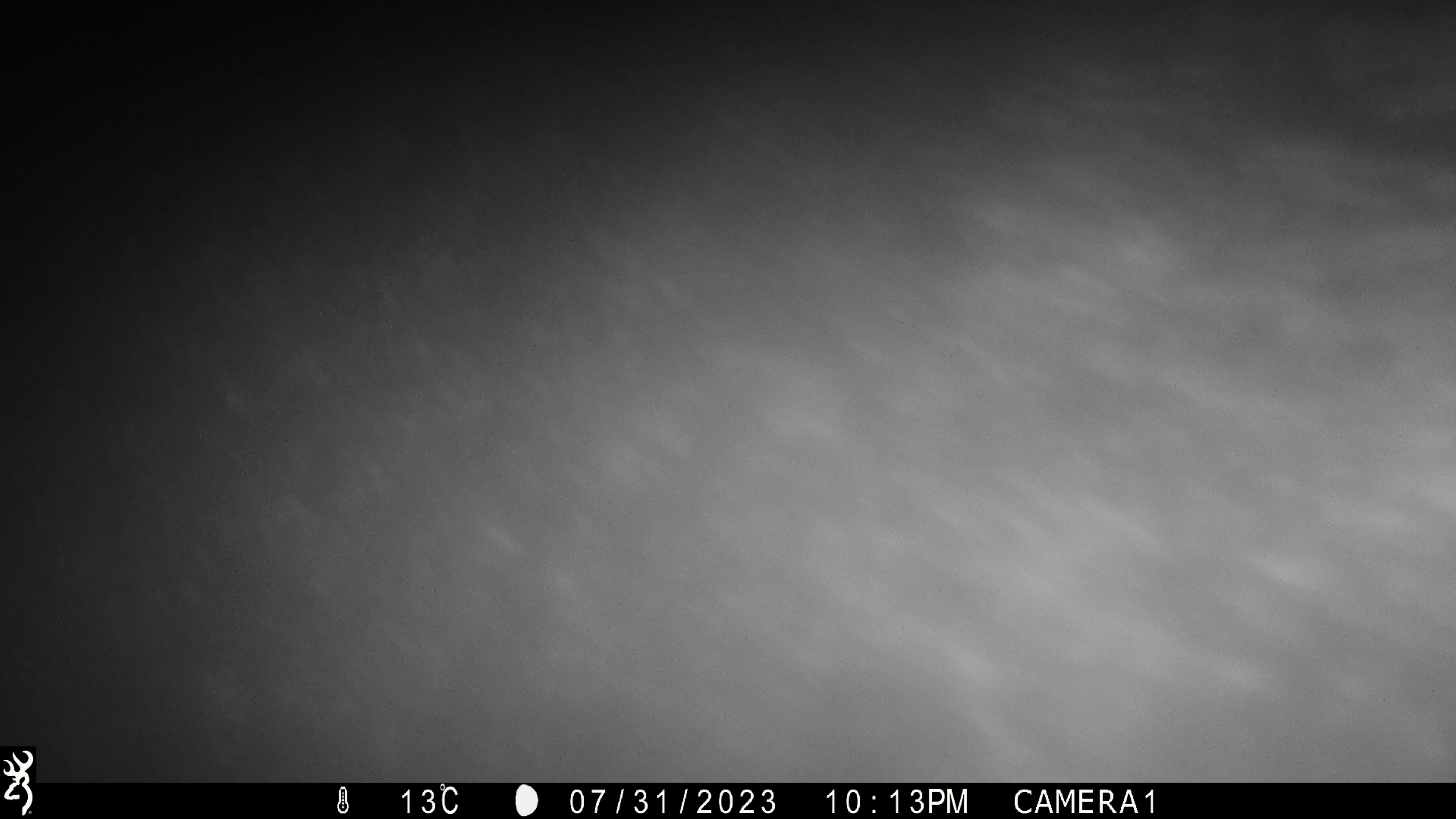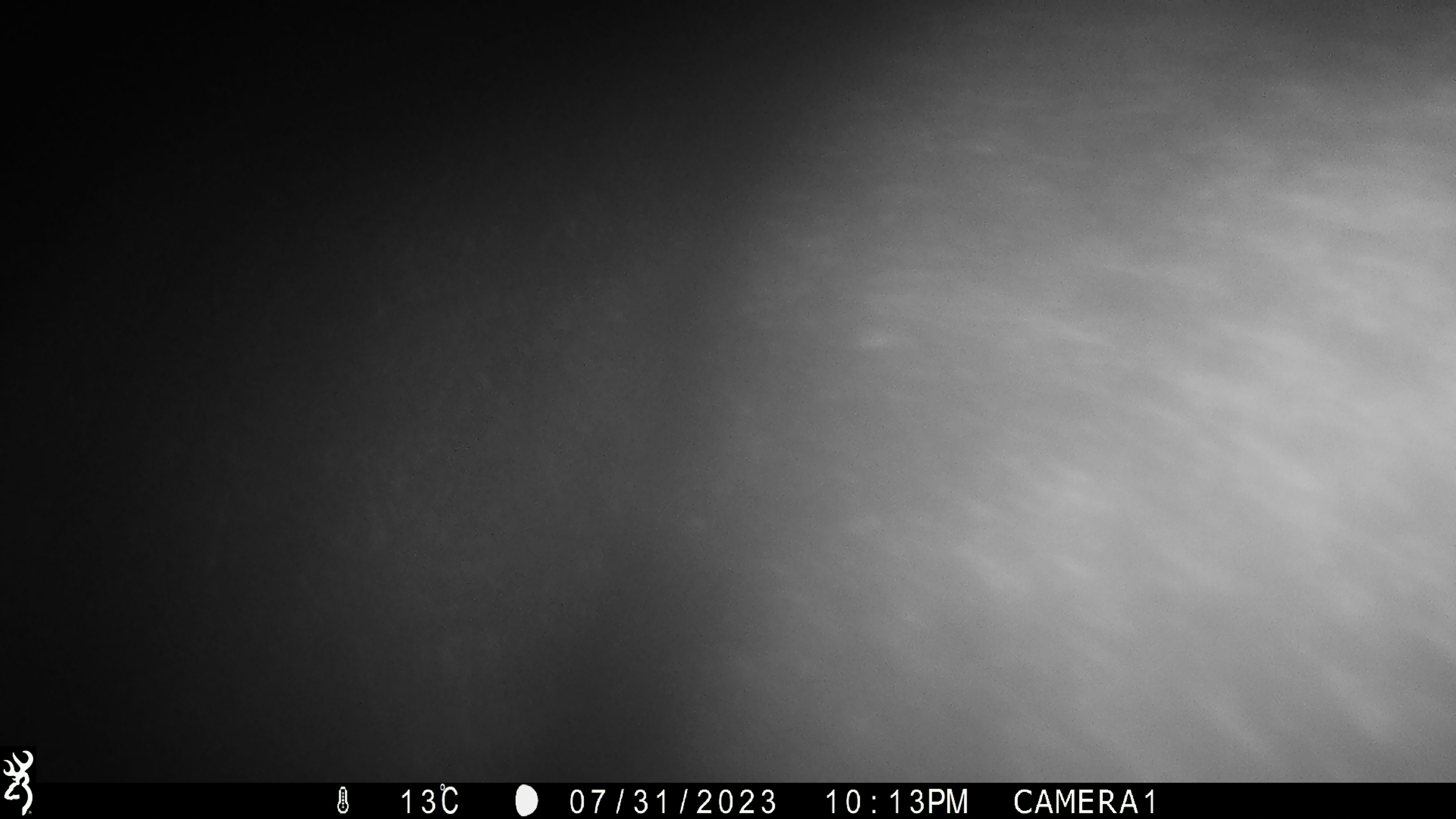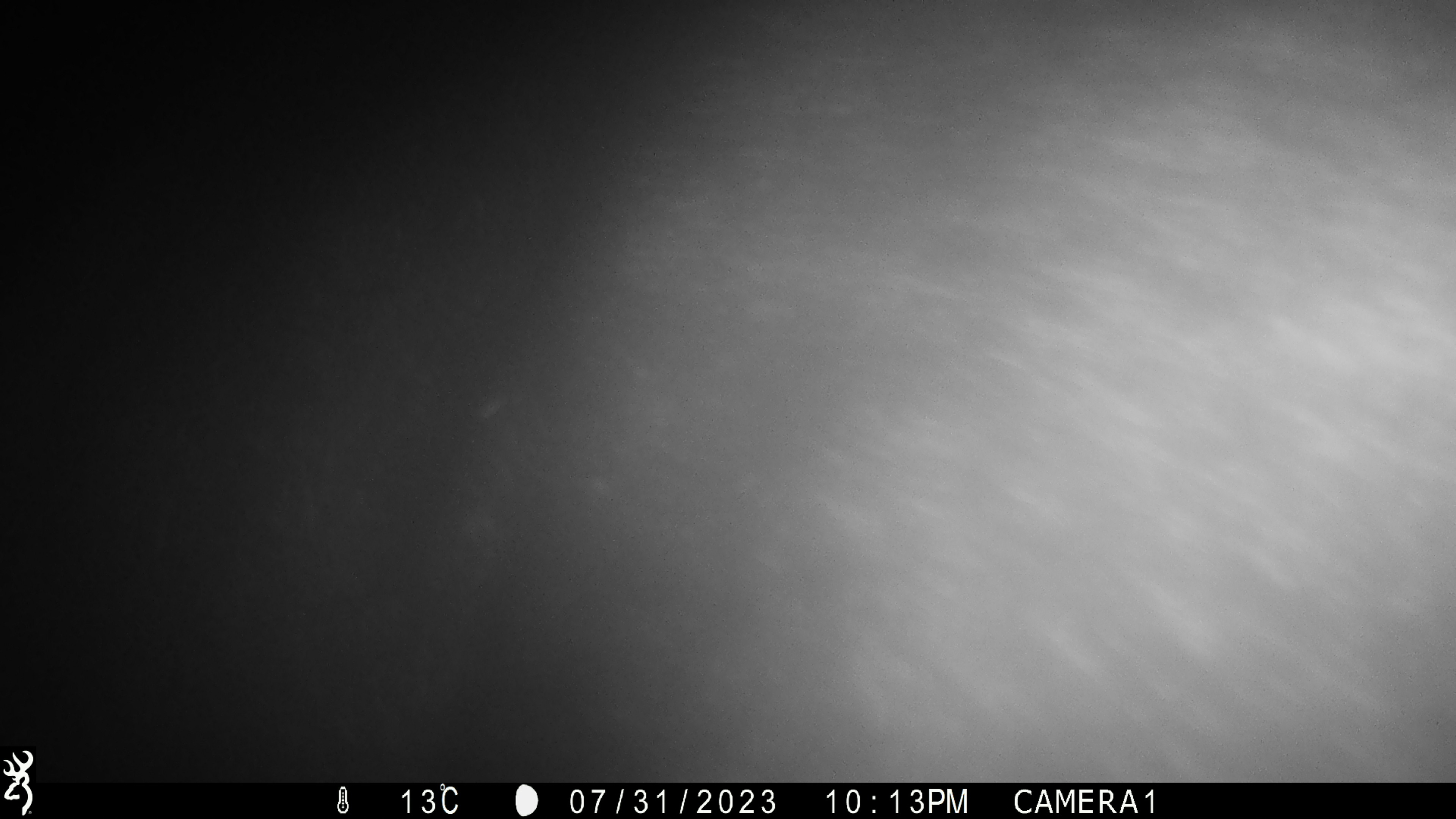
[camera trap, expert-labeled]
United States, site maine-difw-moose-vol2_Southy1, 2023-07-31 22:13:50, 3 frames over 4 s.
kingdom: Animalia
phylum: Chordata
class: Mammalia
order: Artiodactyla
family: Cervidae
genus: Alces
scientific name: Alces alces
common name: moose